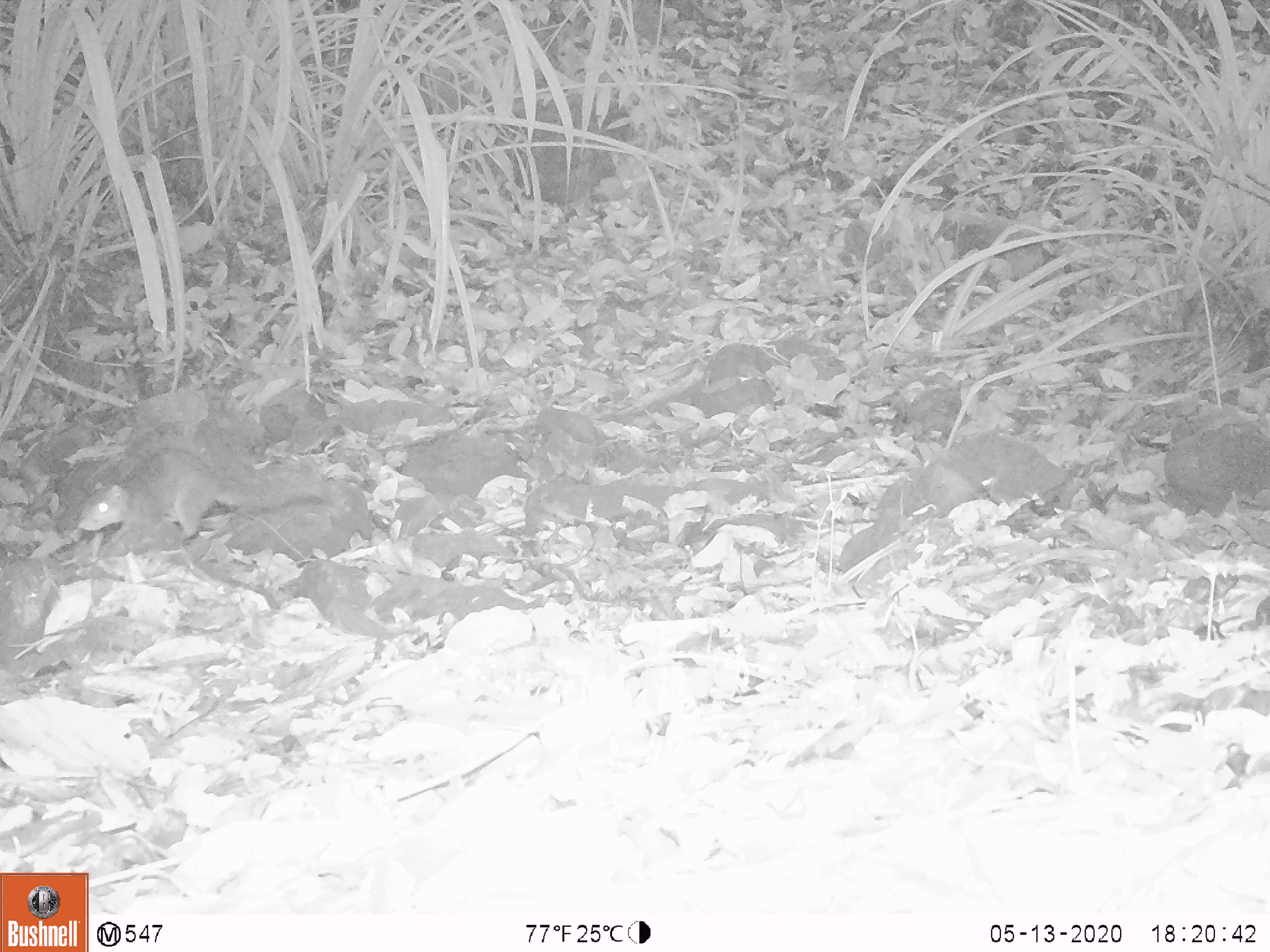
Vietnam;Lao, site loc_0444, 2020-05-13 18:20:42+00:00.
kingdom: Animalia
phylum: Chordata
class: Mammalia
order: Rodentia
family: Sciuridae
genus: Dremomys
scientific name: Dremomys rufigenis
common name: red-cheeked squirrel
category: red cheeked squirrel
Red cheeked squirrel (red-cheeked squirrel) (Dremomys rufigenis). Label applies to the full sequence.